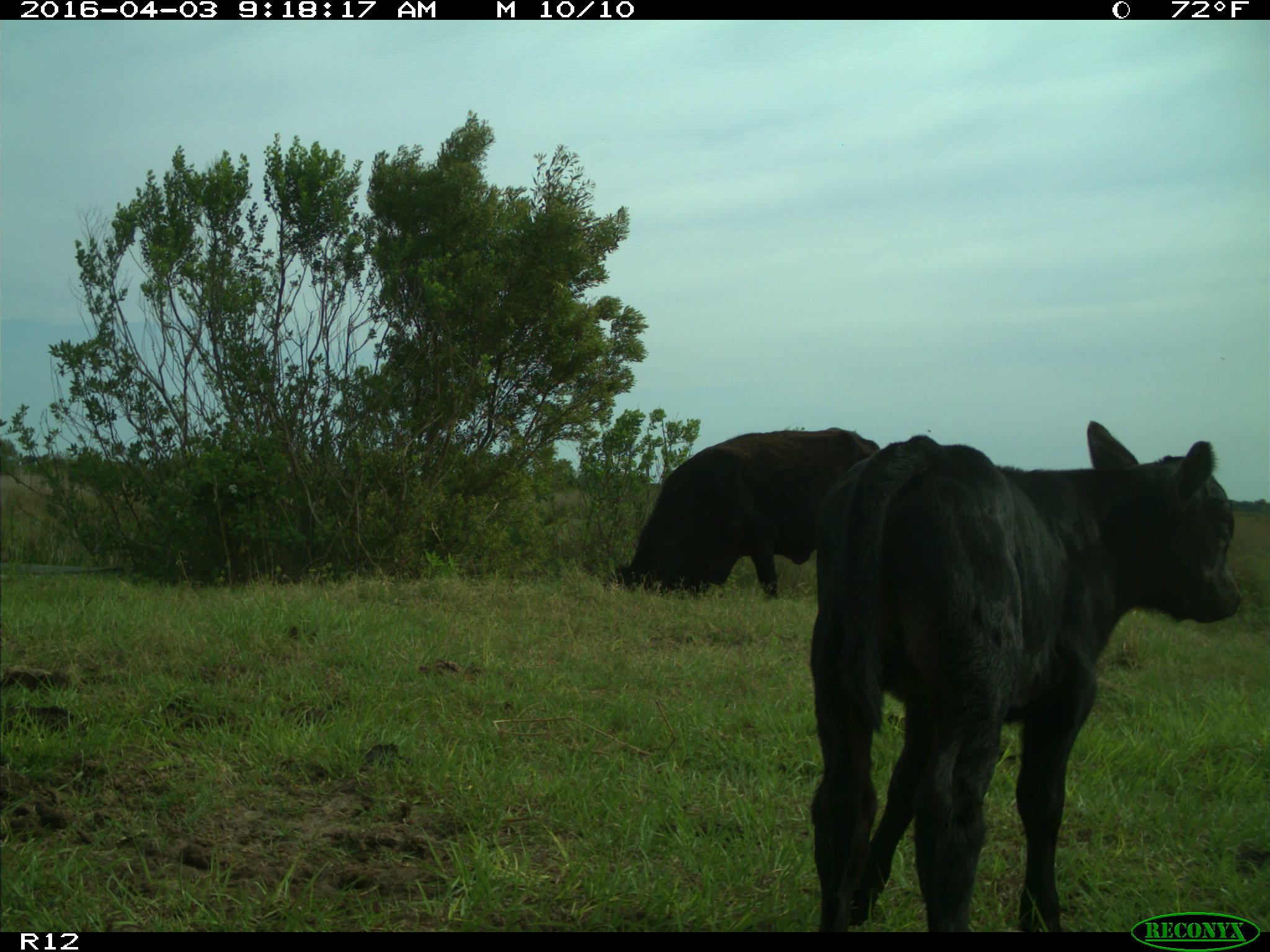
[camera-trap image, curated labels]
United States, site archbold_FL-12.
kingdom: Animalia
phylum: Chordata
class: Mammalia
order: Artiodactyla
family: Bovidae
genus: Bos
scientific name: Bos taurus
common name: domestic cow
Bos taurus (domestic cow).